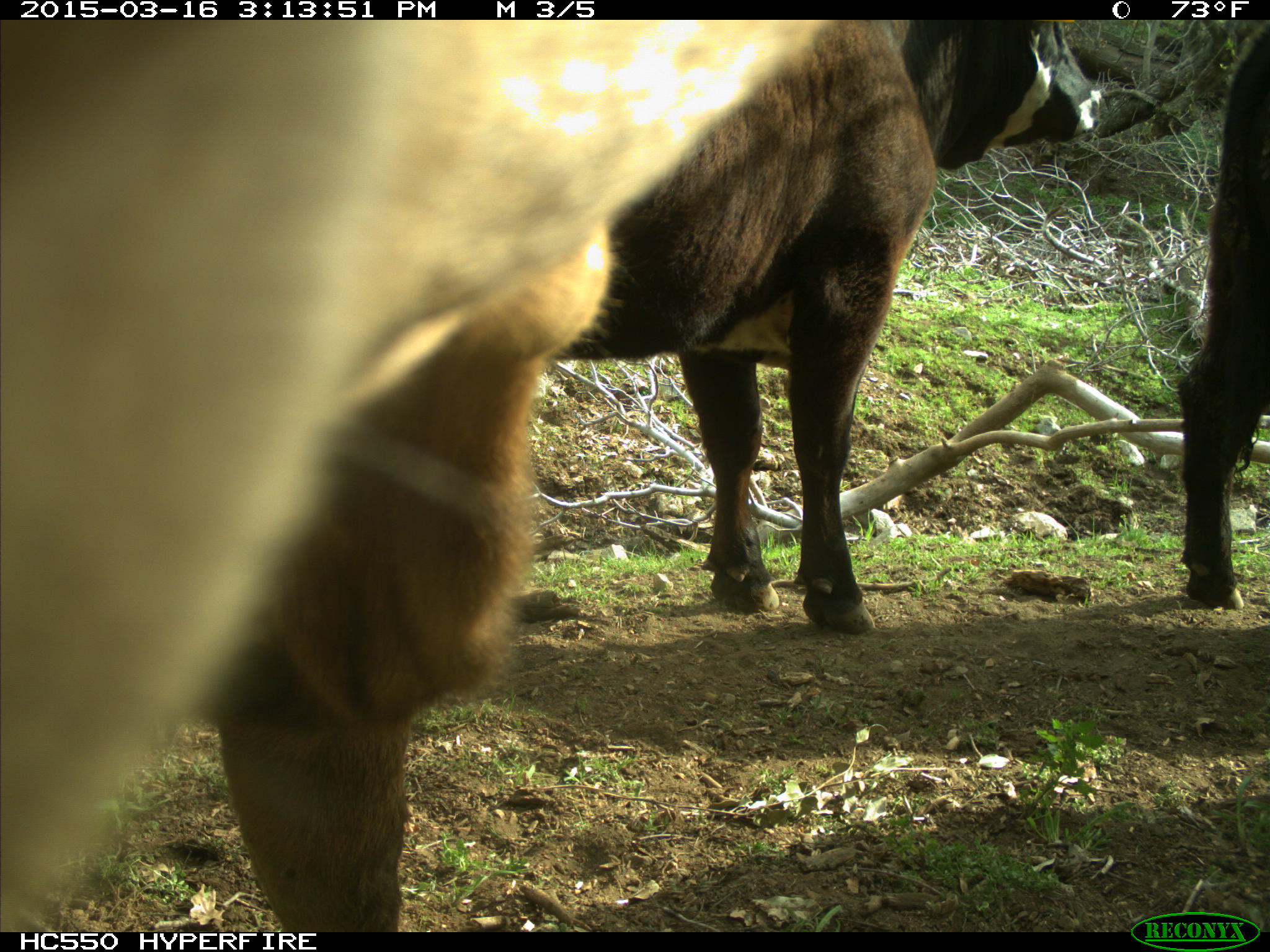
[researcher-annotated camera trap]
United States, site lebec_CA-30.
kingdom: Animalia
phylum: Chordata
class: Mammalia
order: Artiodactyla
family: Bovidae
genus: Bos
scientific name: Bos taurus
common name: domestic cow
Bos taurus (domestic cow).